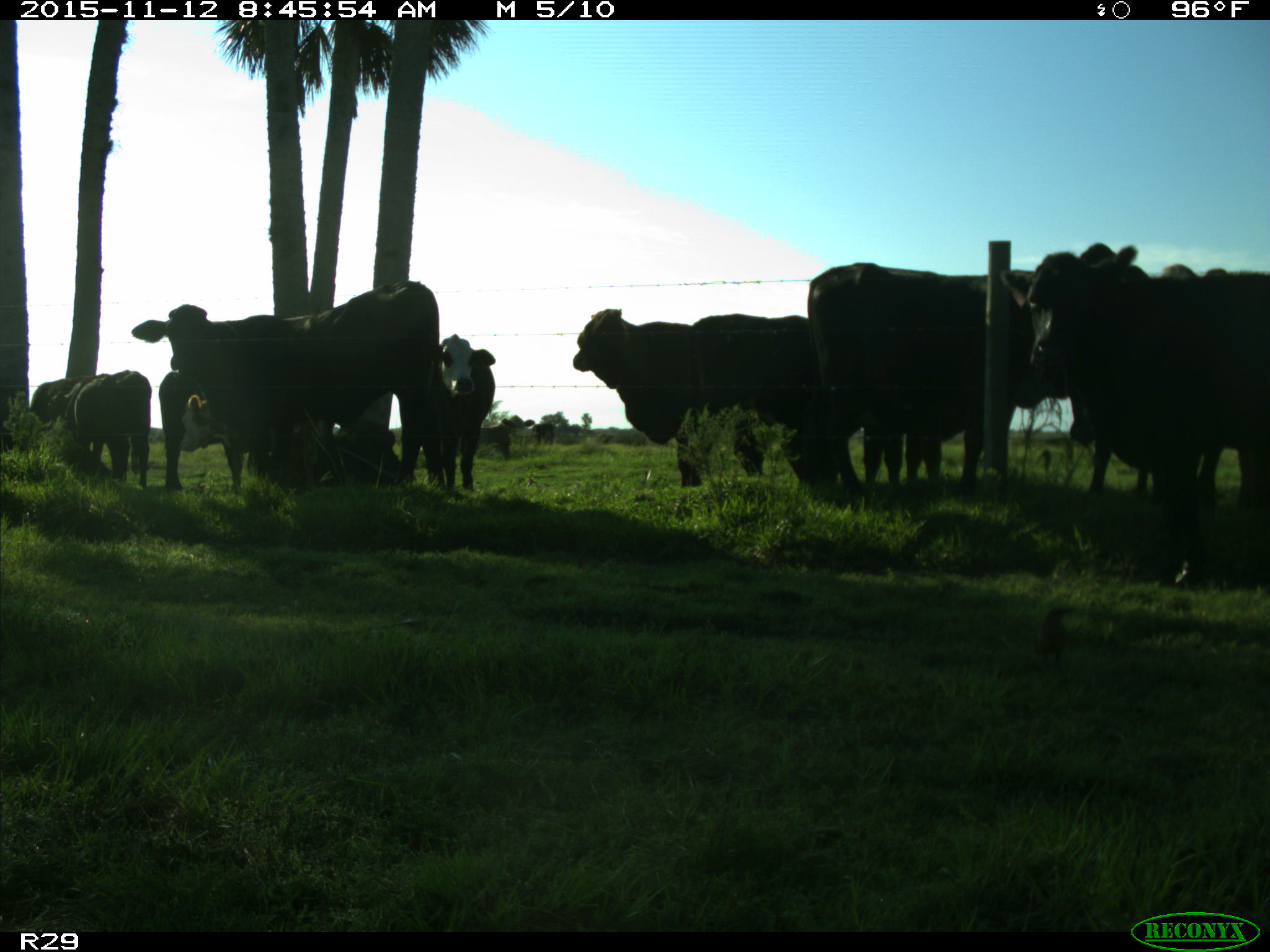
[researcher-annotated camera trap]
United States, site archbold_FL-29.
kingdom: Animalia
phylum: Chordata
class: Mammalia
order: Artiodactyla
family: Bovidae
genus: Bos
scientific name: Bos taurus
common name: domestic cow